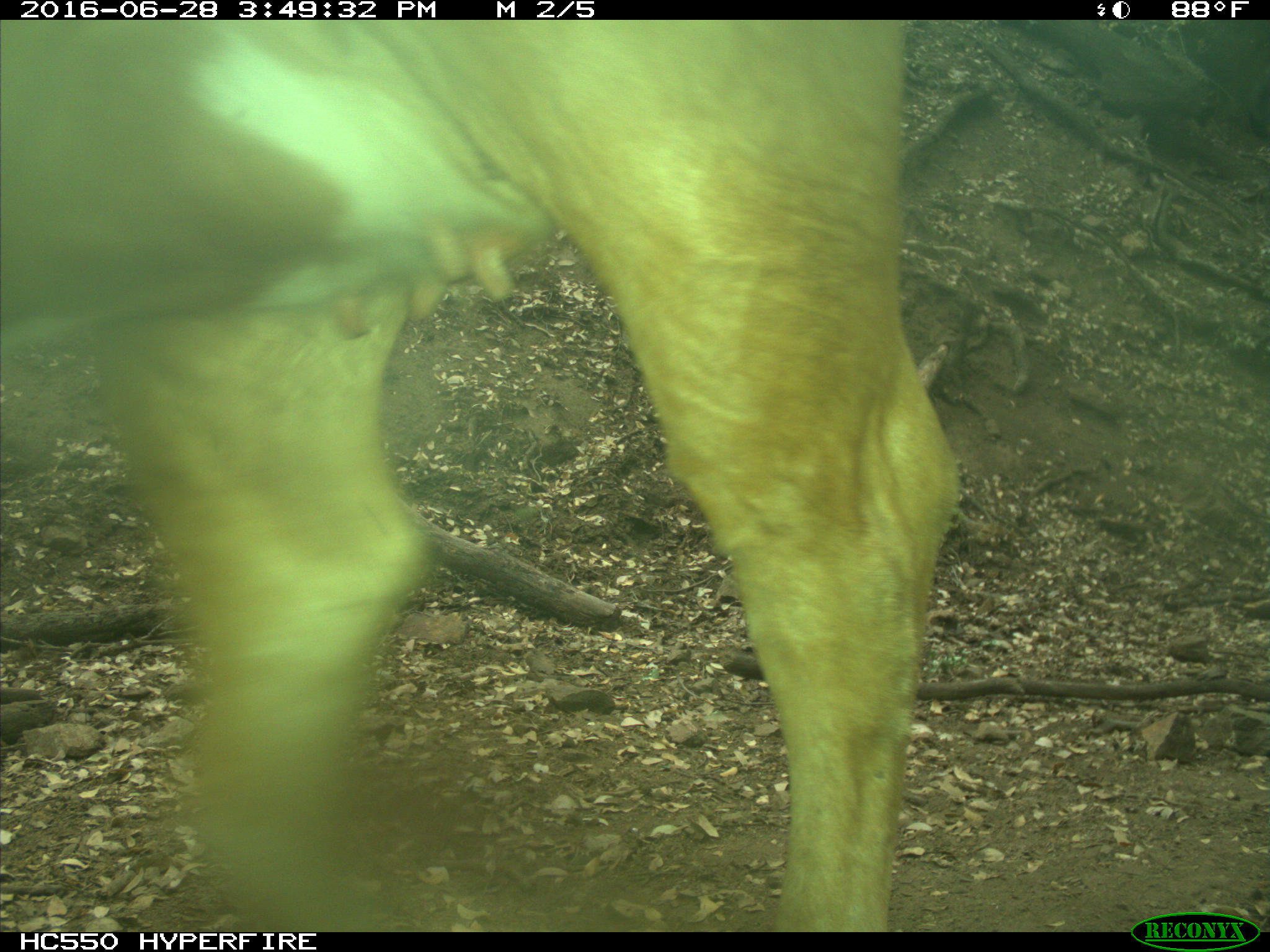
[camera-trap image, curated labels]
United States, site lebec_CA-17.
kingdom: Animalia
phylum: Chordata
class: Mammalia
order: Artiodactyla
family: Bovidae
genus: Bos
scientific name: Bos taurus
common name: domestic cow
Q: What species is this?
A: Bos taurus (domestic cow).